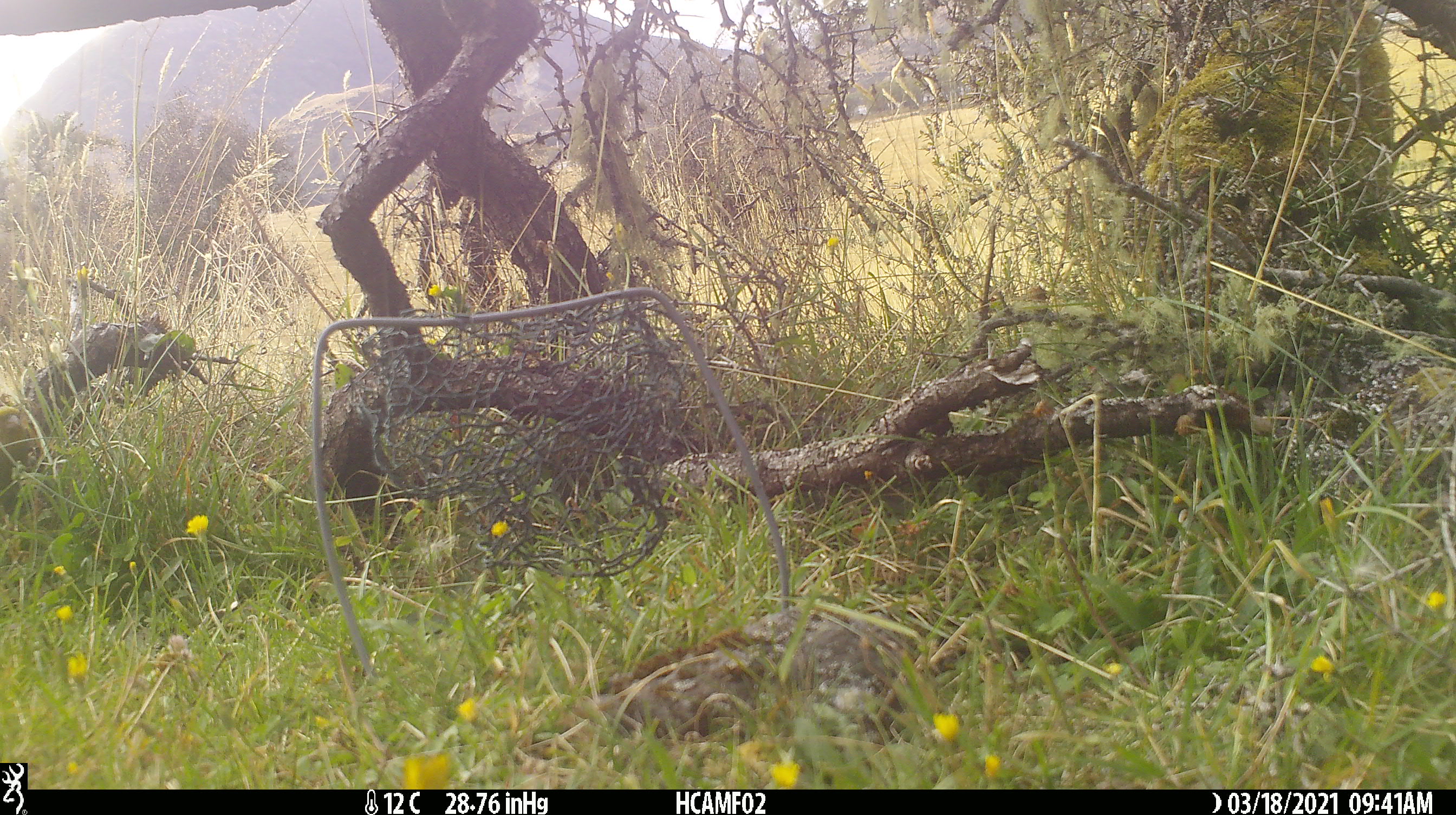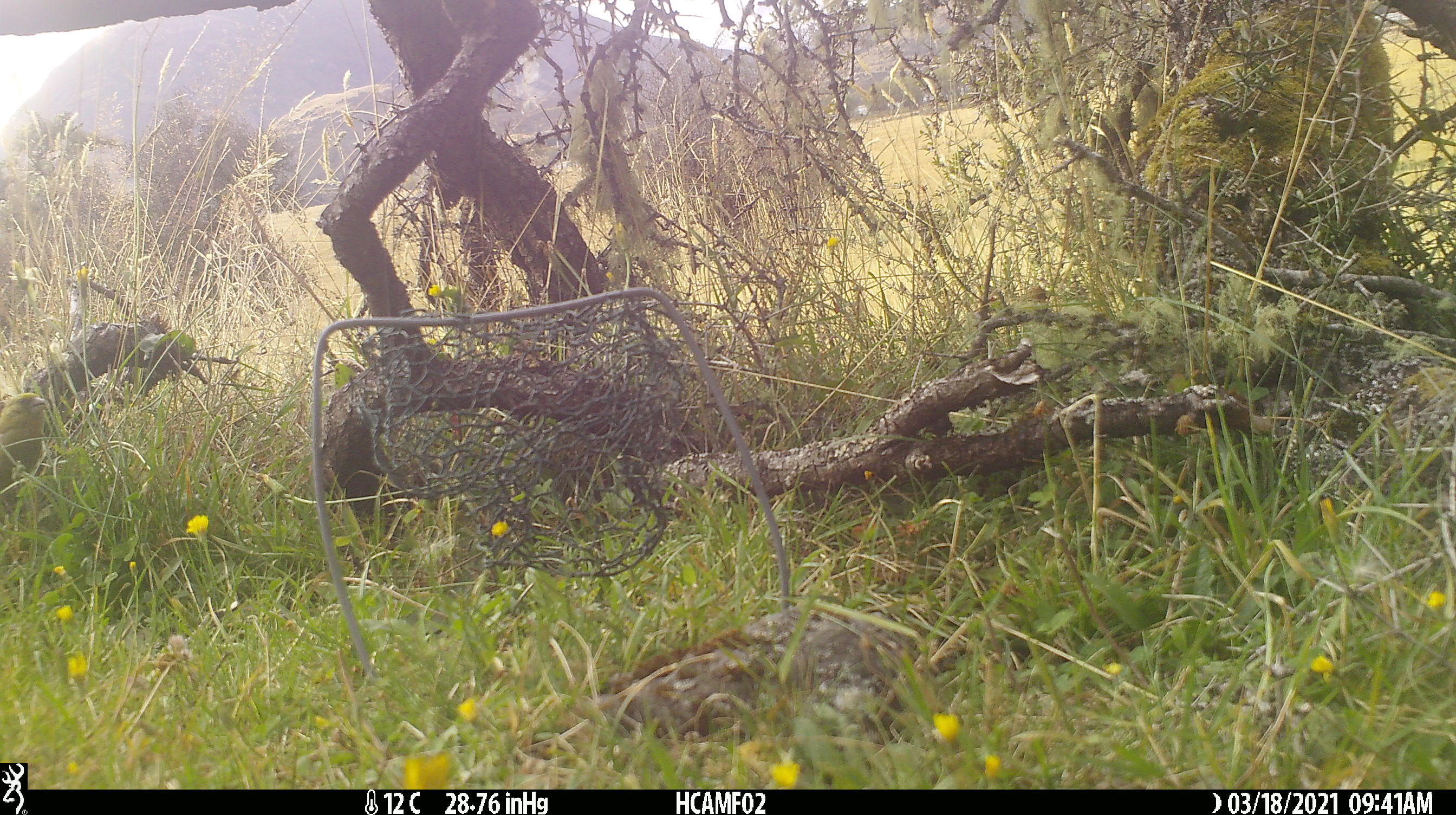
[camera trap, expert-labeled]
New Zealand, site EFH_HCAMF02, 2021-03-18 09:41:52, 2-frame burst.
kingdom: Animalia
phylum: Chordata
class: Aves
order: Passeriformes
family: Fringillidae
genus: Chloris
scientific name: Chloris chloris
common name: greenfinch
Greenfinch (Chloris chloris).